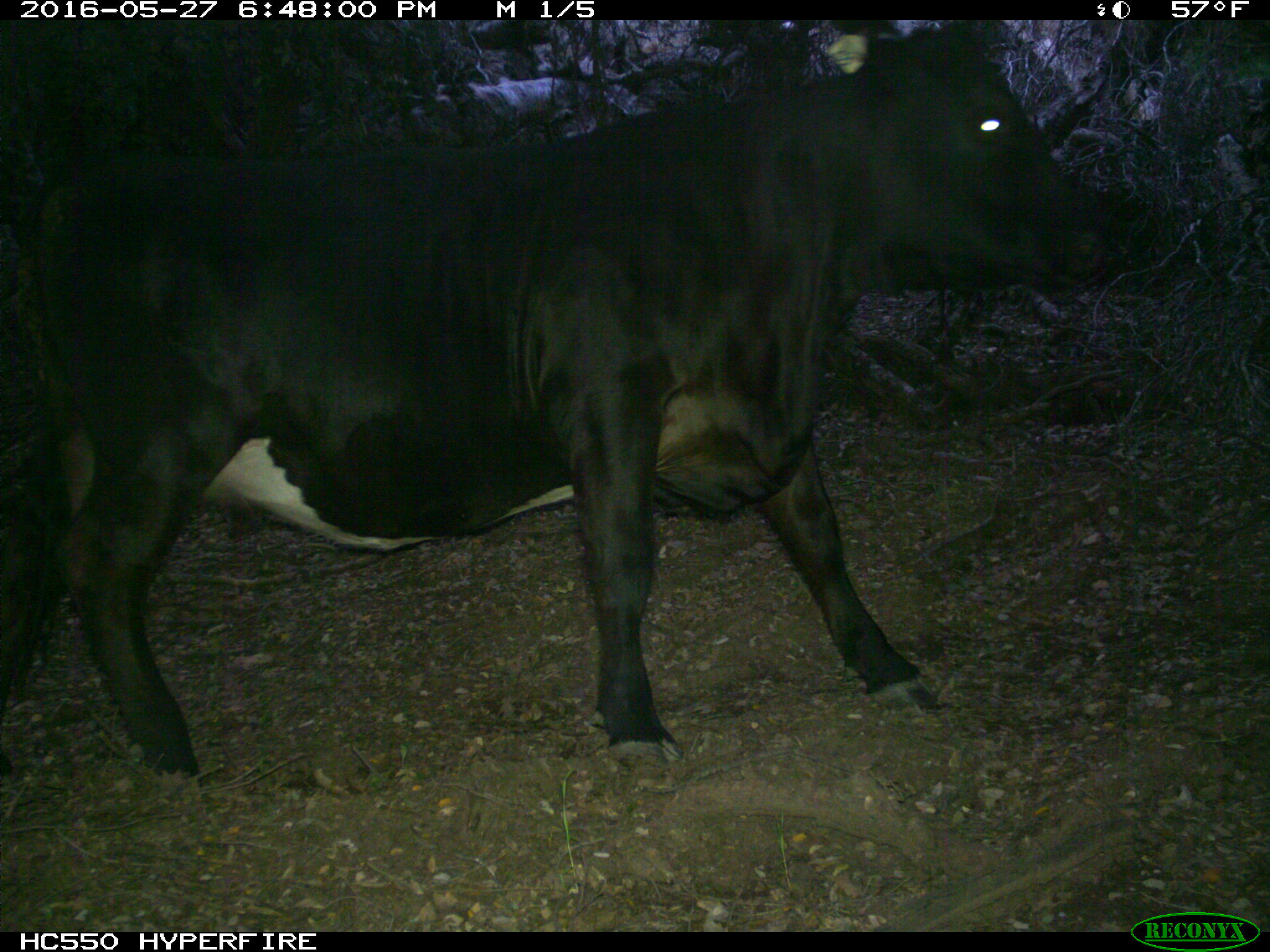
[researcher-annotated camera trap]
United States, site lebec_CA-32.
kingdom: Animalia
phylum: Chordata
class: Mammalia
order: Artiodactyla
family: Bovidae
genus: Bos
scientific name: Bos taurus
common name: domestic cow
Bos taurus (domestic cow).